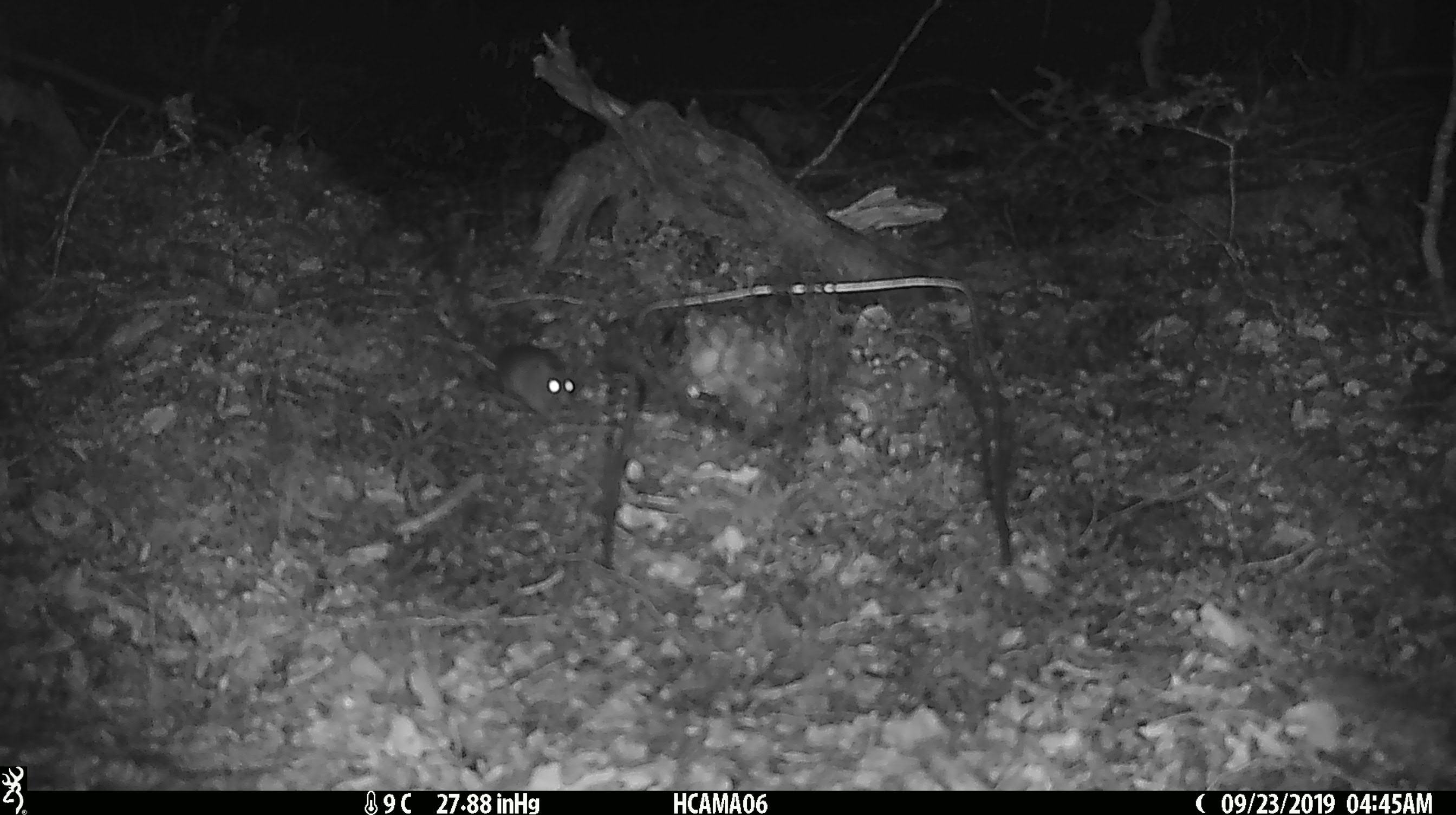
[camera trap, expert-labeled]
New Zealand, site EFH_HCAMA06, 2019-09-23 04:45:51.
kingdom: Animalia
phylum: Chordata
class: Mammalia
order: Rodentia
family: Muridae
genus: Mus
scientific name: Mus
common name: mouse